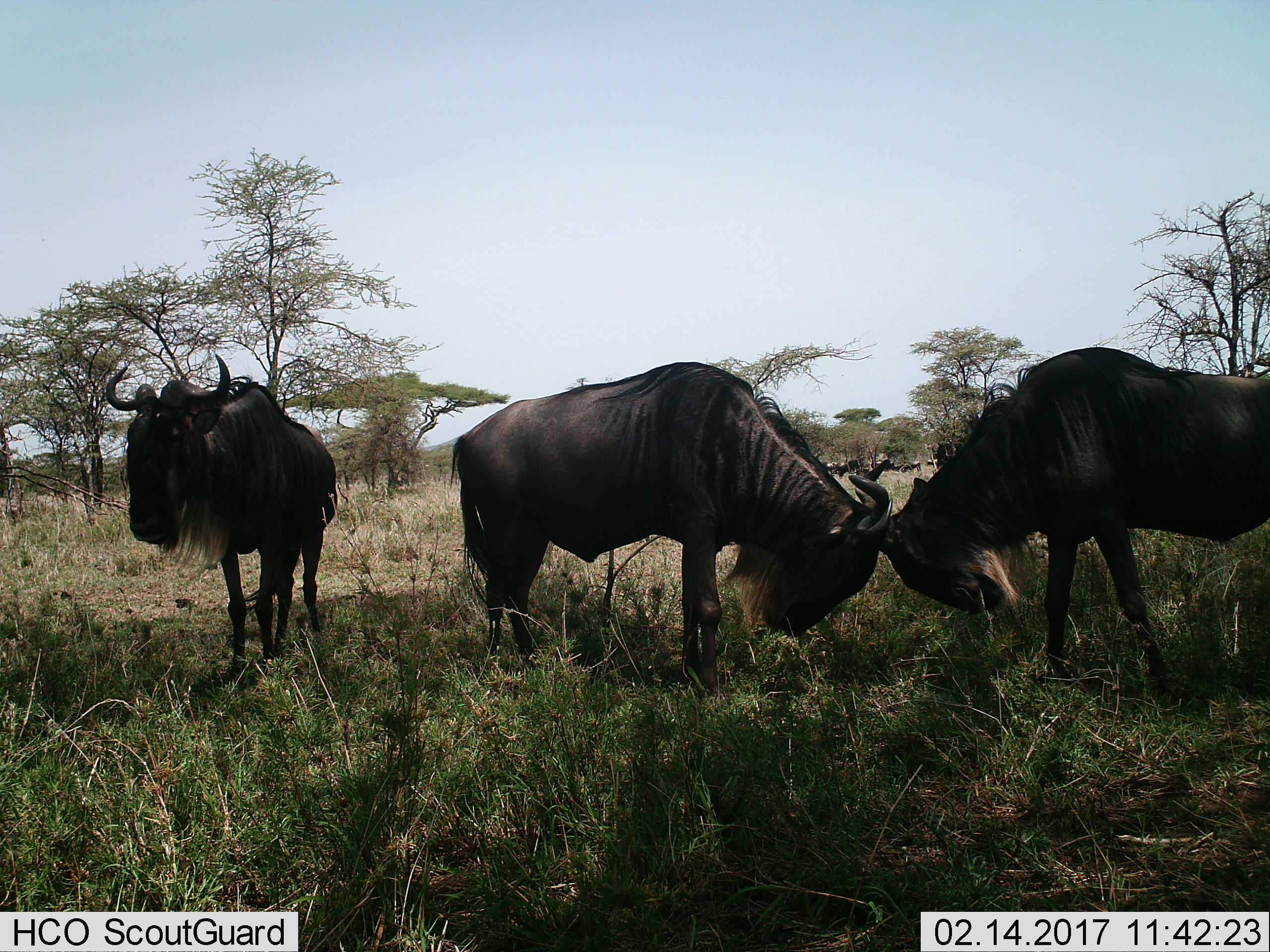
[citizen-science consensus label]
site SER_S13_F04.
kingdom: Animalia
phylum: Chordata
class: Mammalia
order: Artiodactyla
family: Bovidae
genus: Connochaetes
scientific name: Connochaetes taurinus taurinus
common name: blue wildebeest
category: wildebeestblue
Wildebeestblue (blue wildebeest) (Connochaetes taurinus taurinus), count 11-50. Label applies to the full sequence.